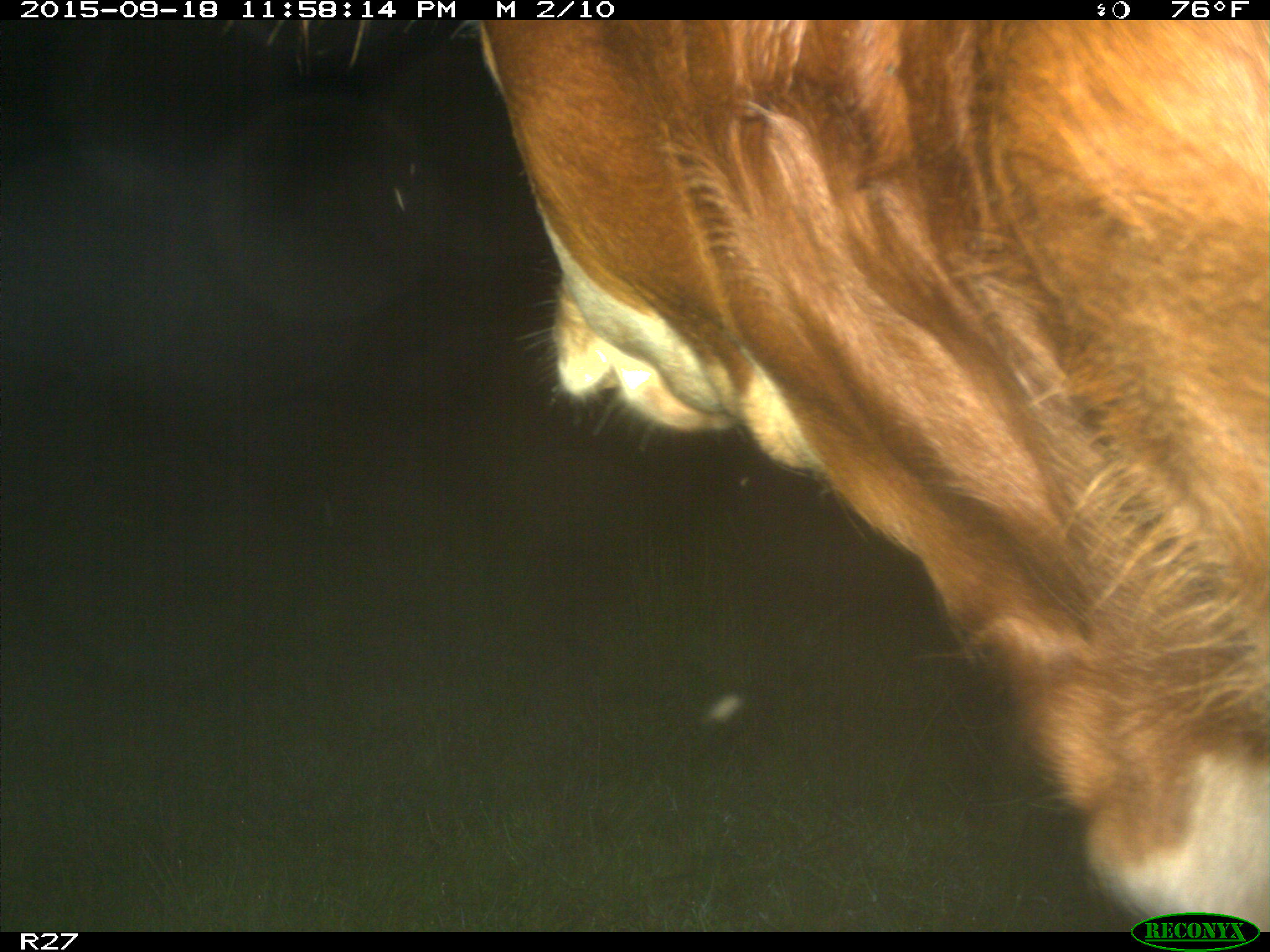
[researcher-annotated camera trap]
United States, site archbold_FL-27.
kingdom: Animalia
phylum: Chordata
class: Mammalia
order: Artiodactyla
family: Bovidae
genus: Bos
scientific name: Bos taurus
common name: domestic cow